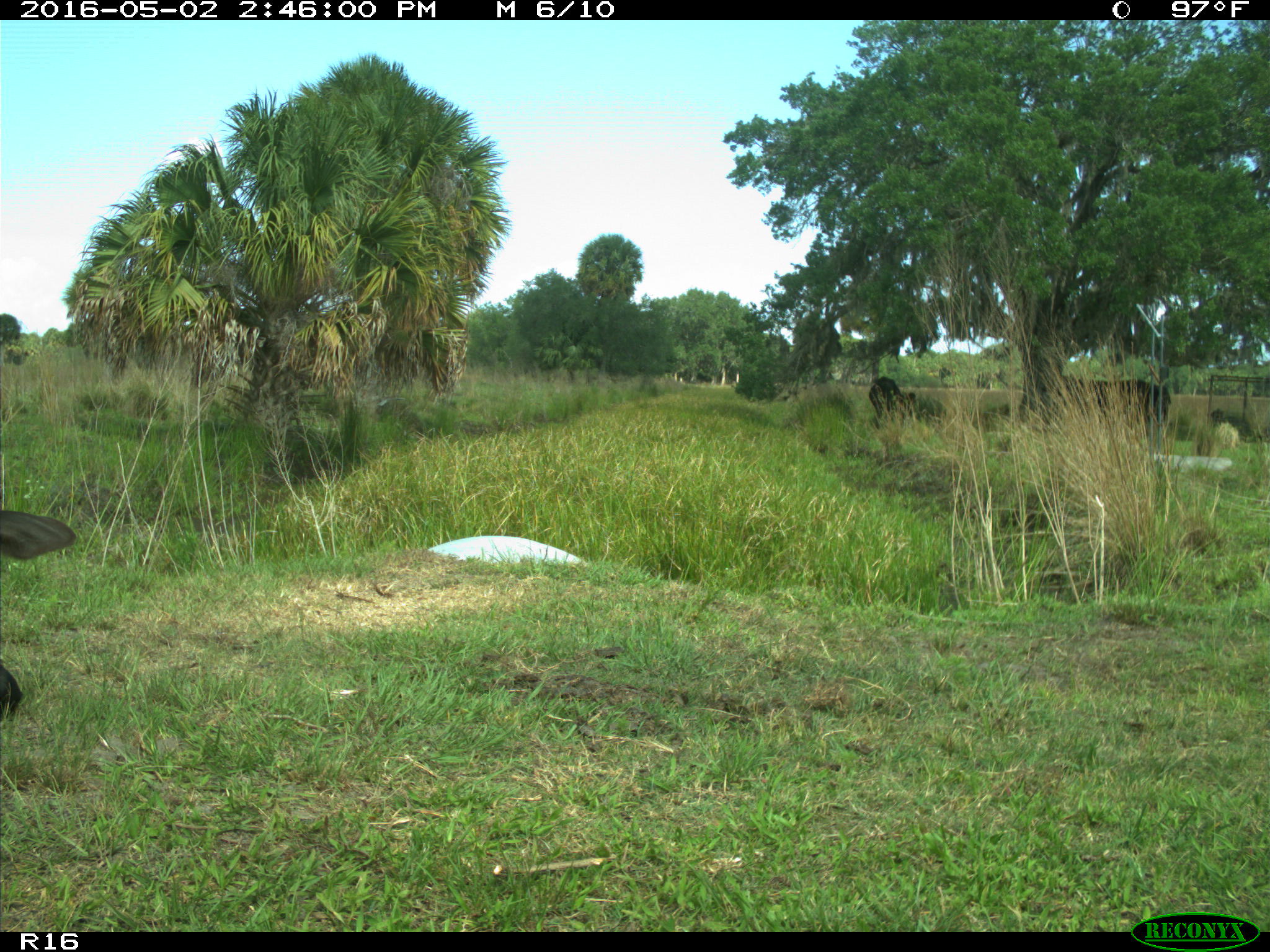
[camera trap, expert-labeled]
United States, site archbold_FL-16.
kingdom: Animalia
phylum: Chordata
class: Mammalia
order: Artiodactyla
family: Bovidae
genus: Bos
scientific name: Bos taurus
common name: domestic cow